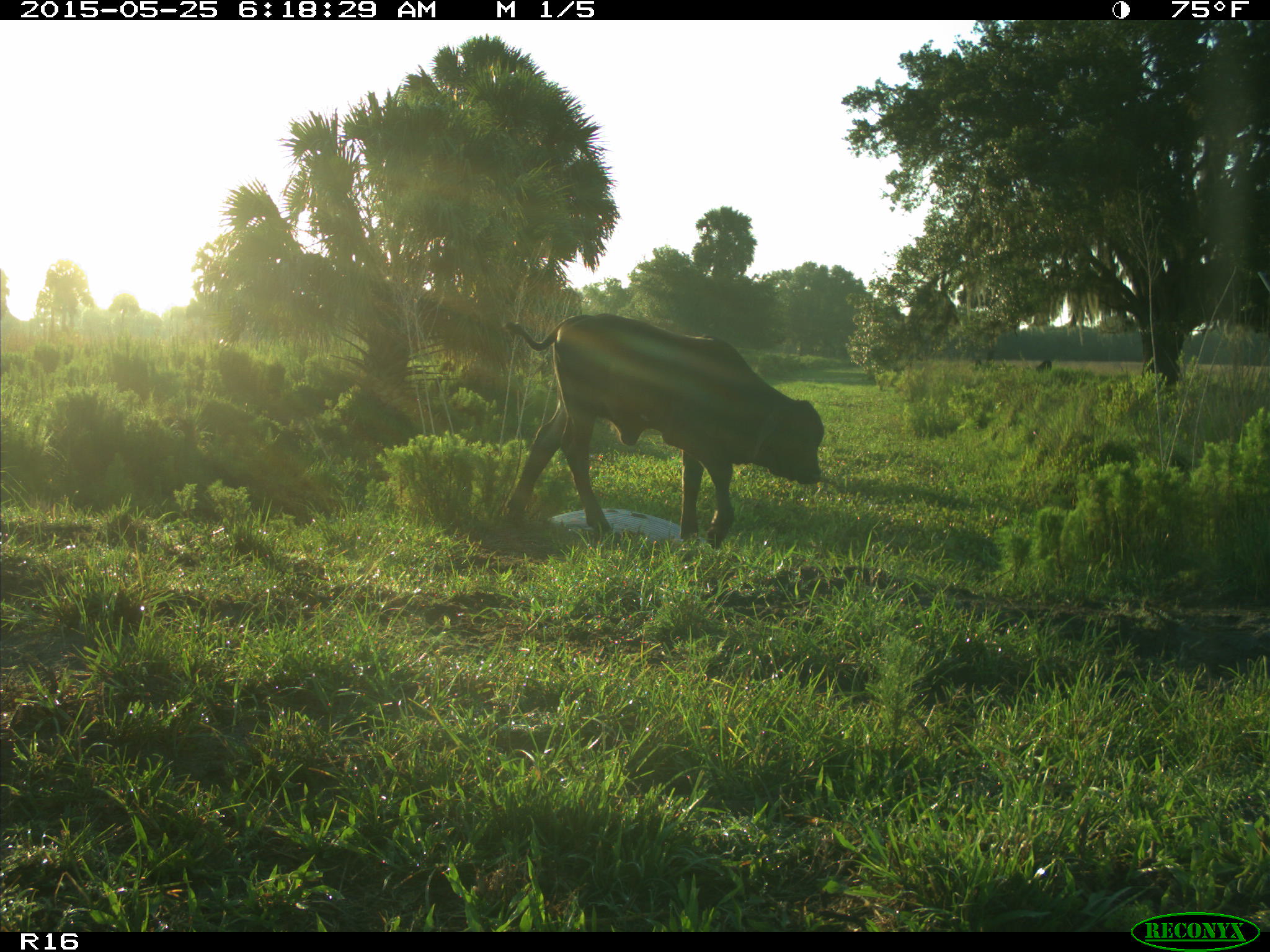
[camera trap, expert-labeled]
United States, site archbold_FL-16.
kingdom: Animalia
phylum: Chordata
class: Mammalia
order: Artiodactyla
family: Bovidae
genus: Bos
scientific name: Bos taurus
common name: domestic cow